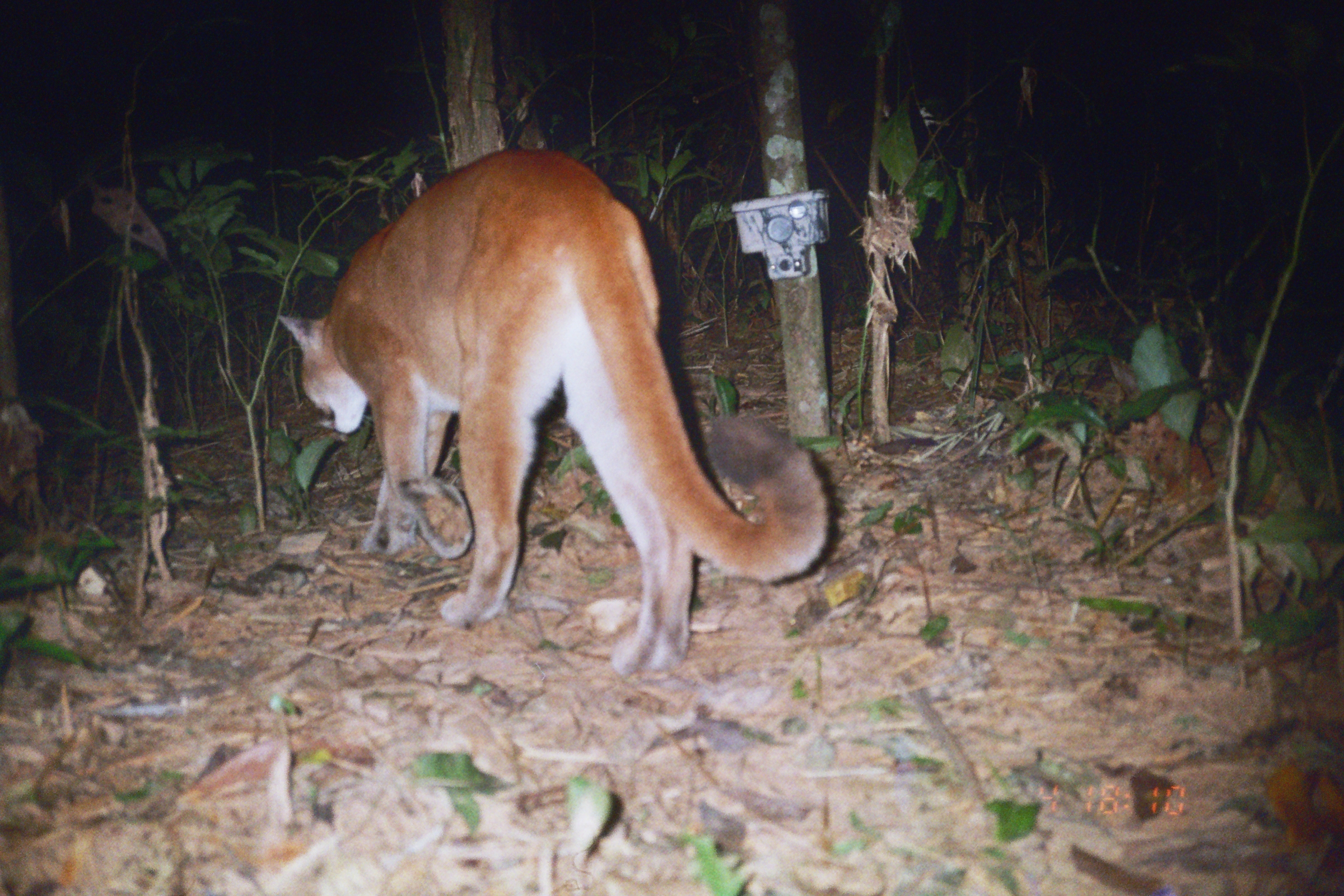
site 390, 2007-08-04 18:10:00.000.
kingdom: Animalia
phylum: Chordata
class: Mammalia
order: Carnivora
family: Felidae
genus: Puma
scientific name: Puma concolor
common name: mountain lion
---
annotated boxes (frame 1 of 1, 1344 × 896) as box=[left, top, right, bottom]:
puma concolor: box=[273, 143, 839, 684]